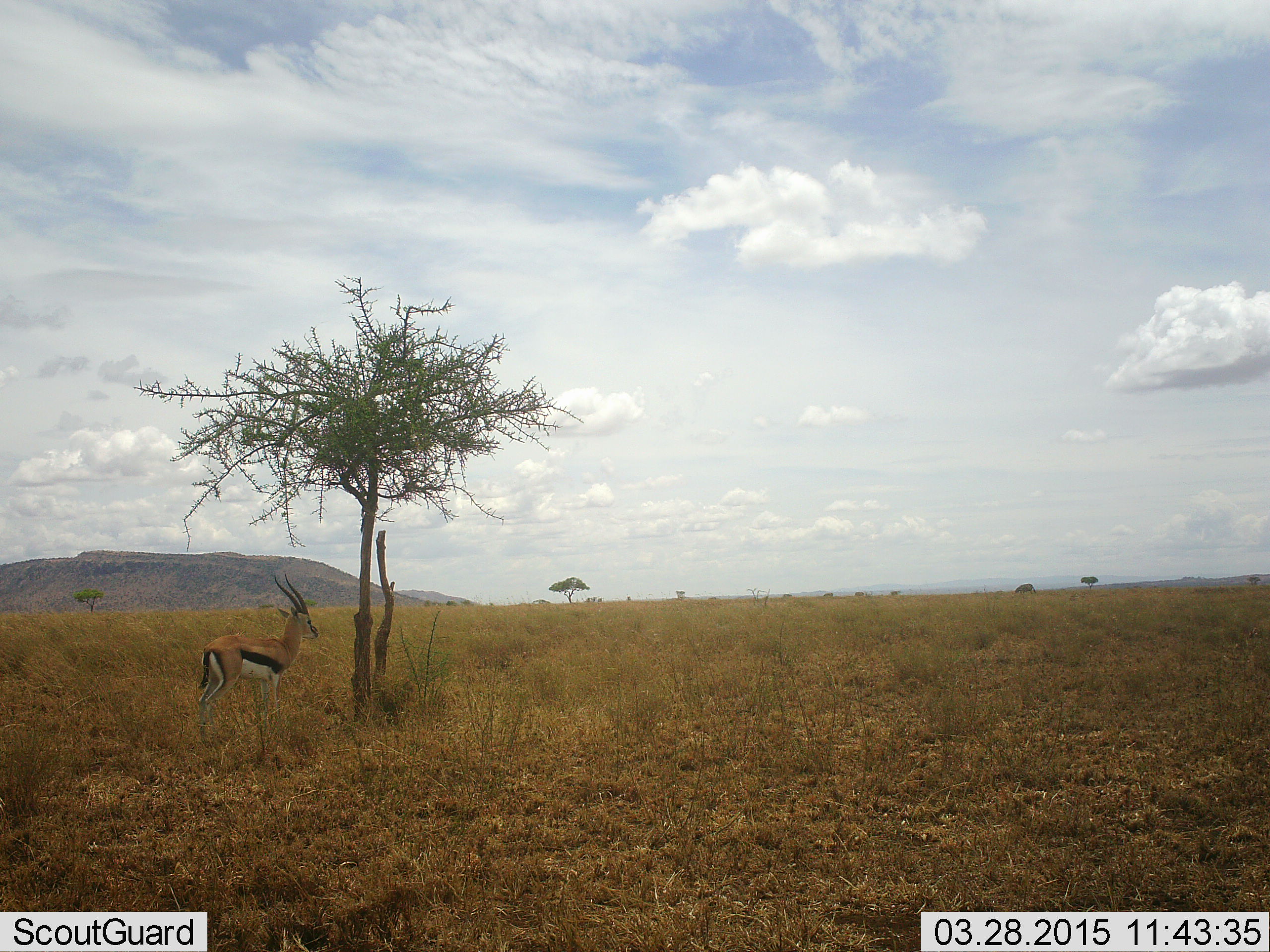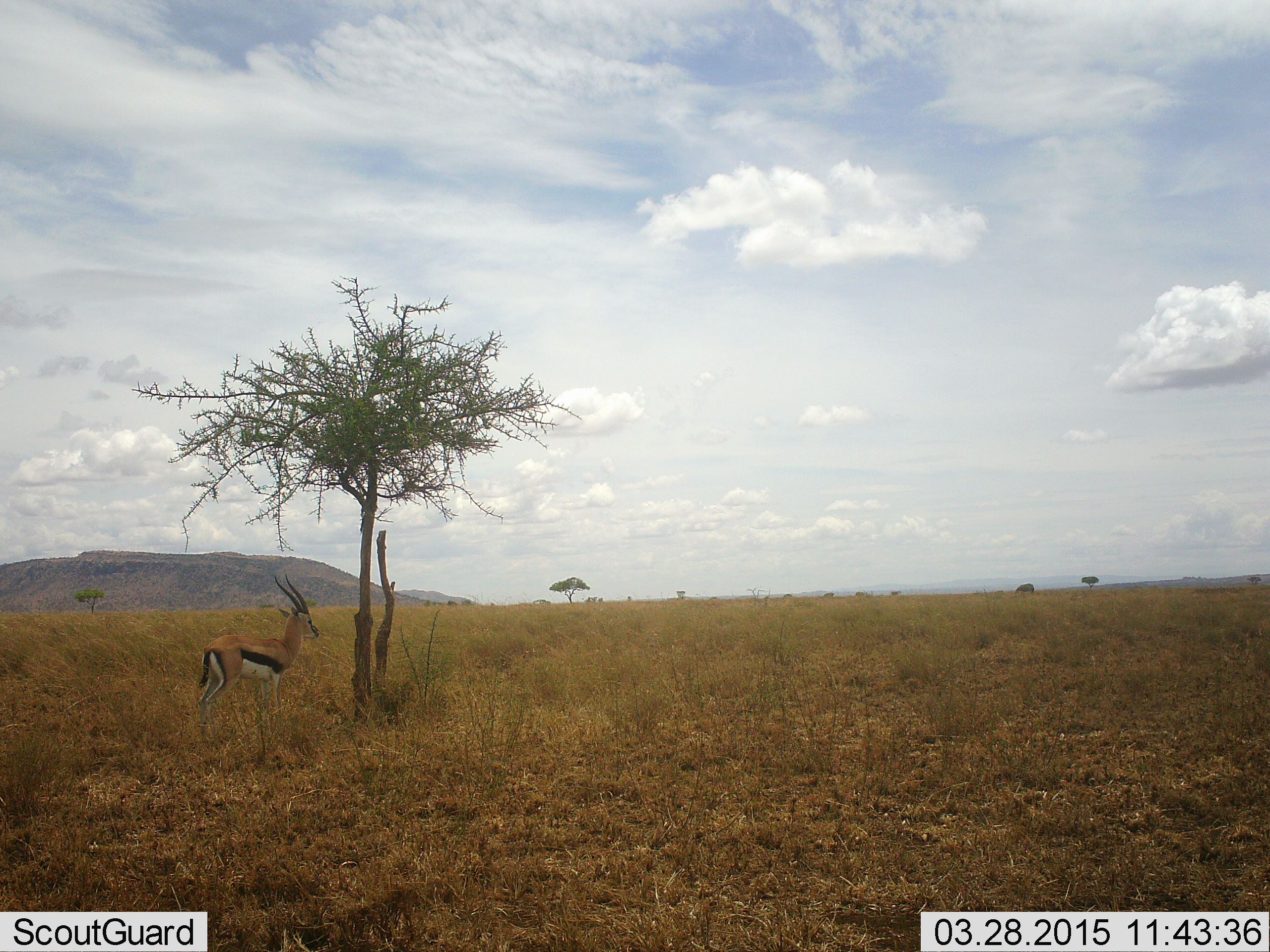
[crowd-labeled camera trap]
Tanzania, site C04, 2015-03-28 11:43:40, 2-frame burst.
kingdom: Animalia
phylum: Chordata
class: Mammalia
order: Artiodactyla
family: Bovidae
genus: Eudorcas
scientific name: Eudorcas thomsonii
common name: thomson's gazelle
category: gazellethomsons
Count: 1.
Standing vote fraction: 100%.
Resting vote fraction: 0%.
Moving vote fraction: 0%.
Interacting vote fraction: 0%.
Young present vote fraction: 0%.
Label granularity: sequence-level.